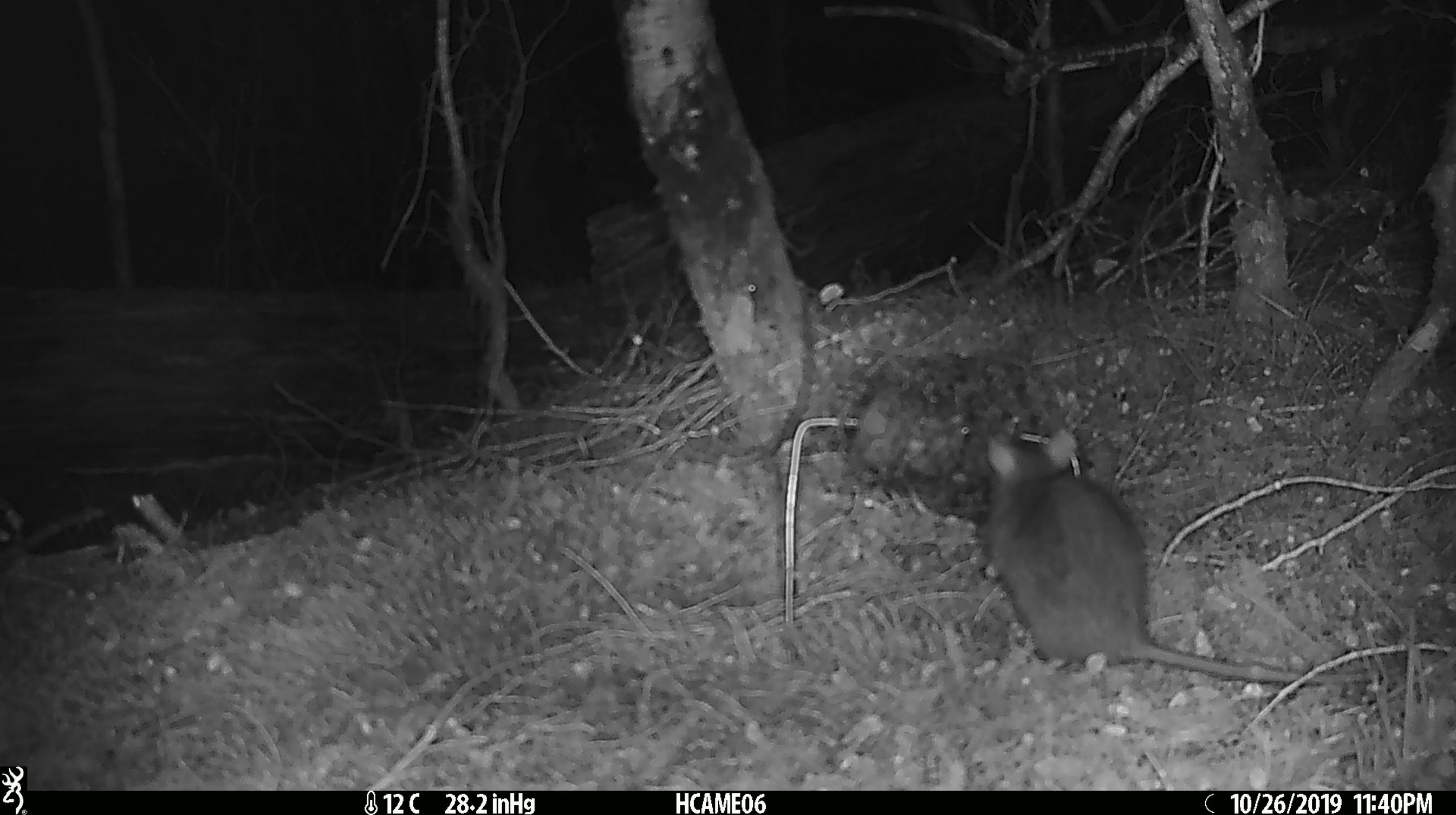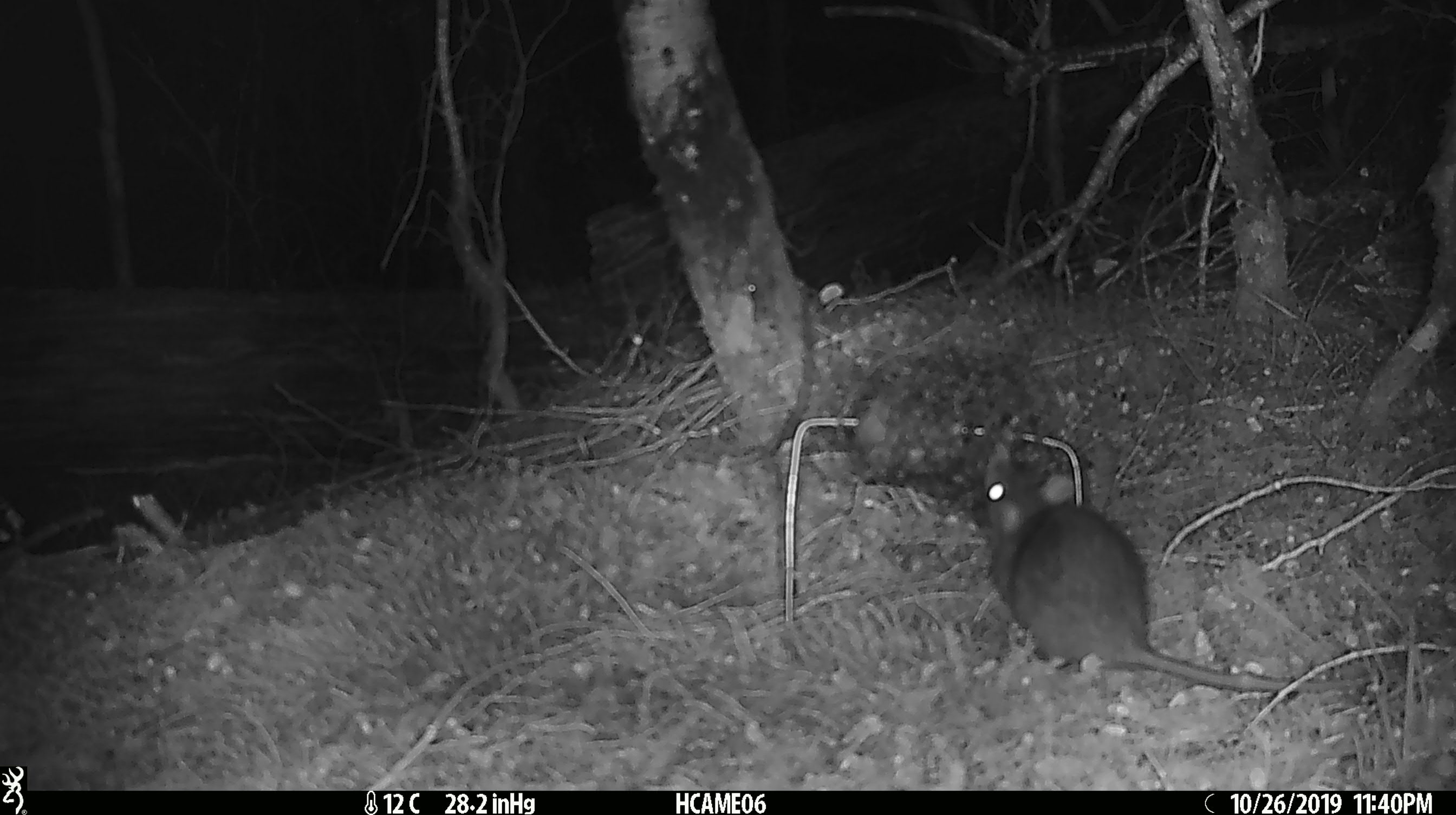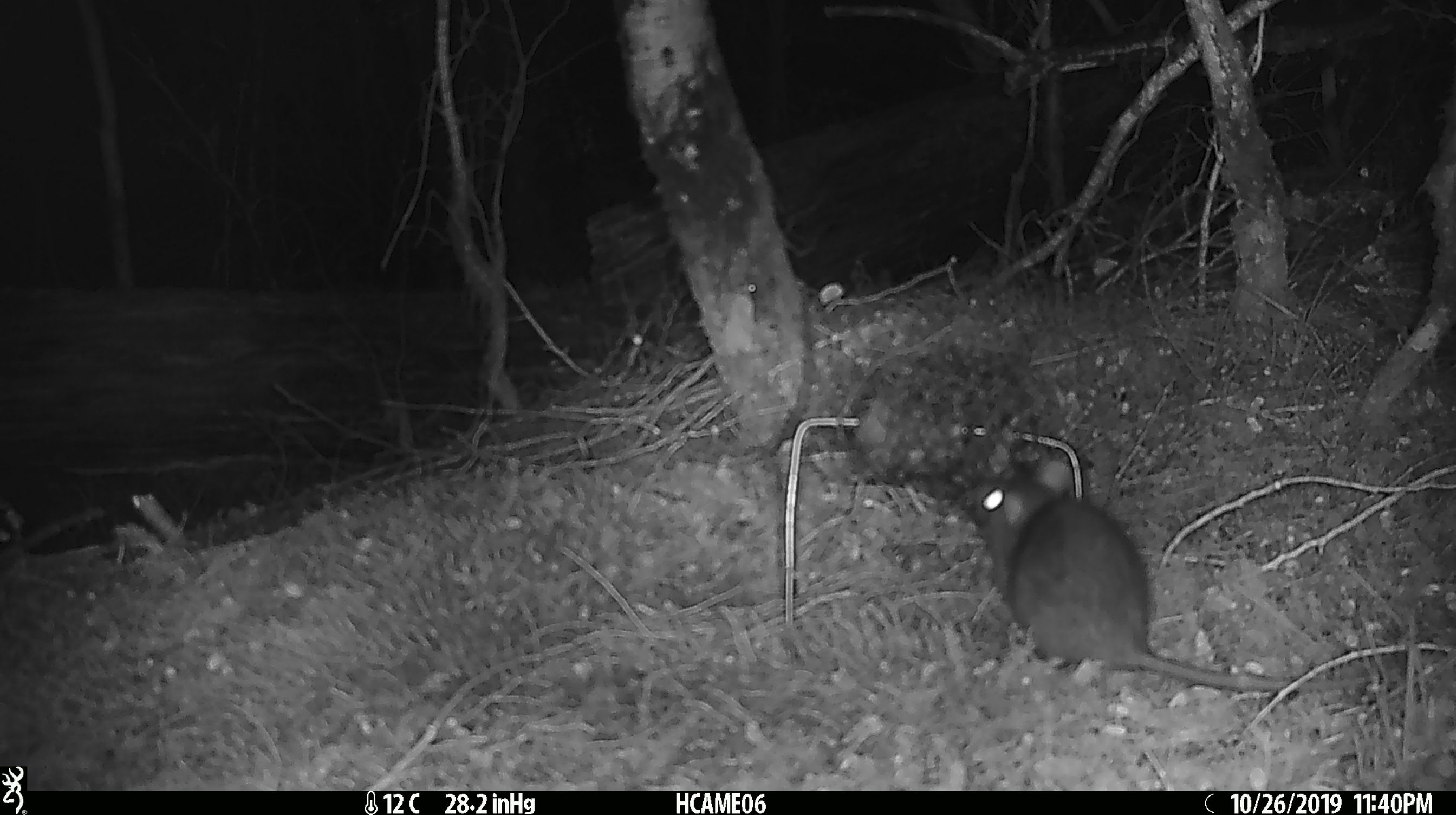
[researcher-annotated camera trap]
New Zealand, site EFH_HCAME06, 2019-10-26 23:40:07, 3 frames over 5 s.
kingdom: Animalia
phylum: Chordata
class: Mammalia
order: Rodentia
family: Muridae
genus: Rattus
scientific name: Rattus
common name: rat